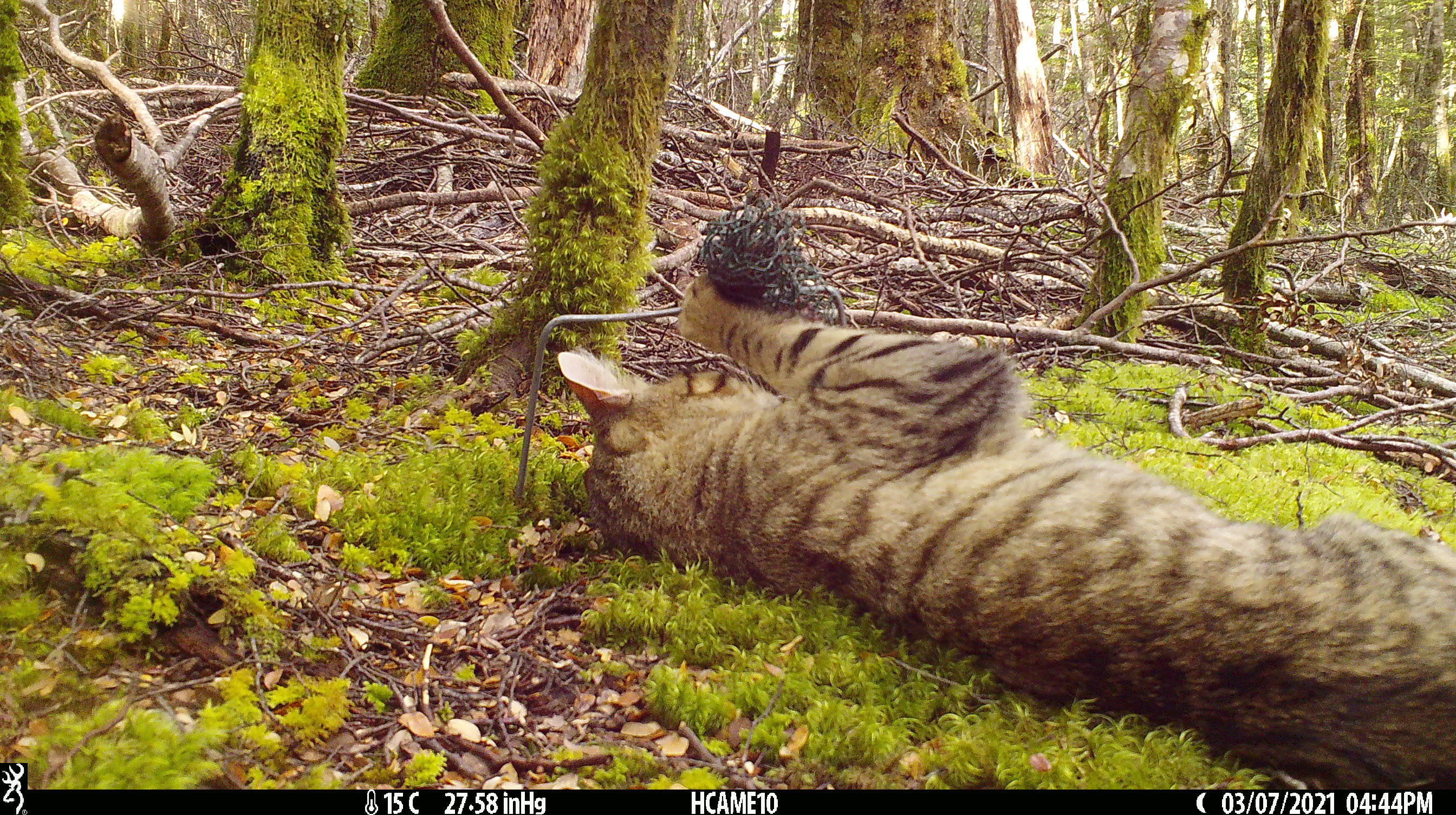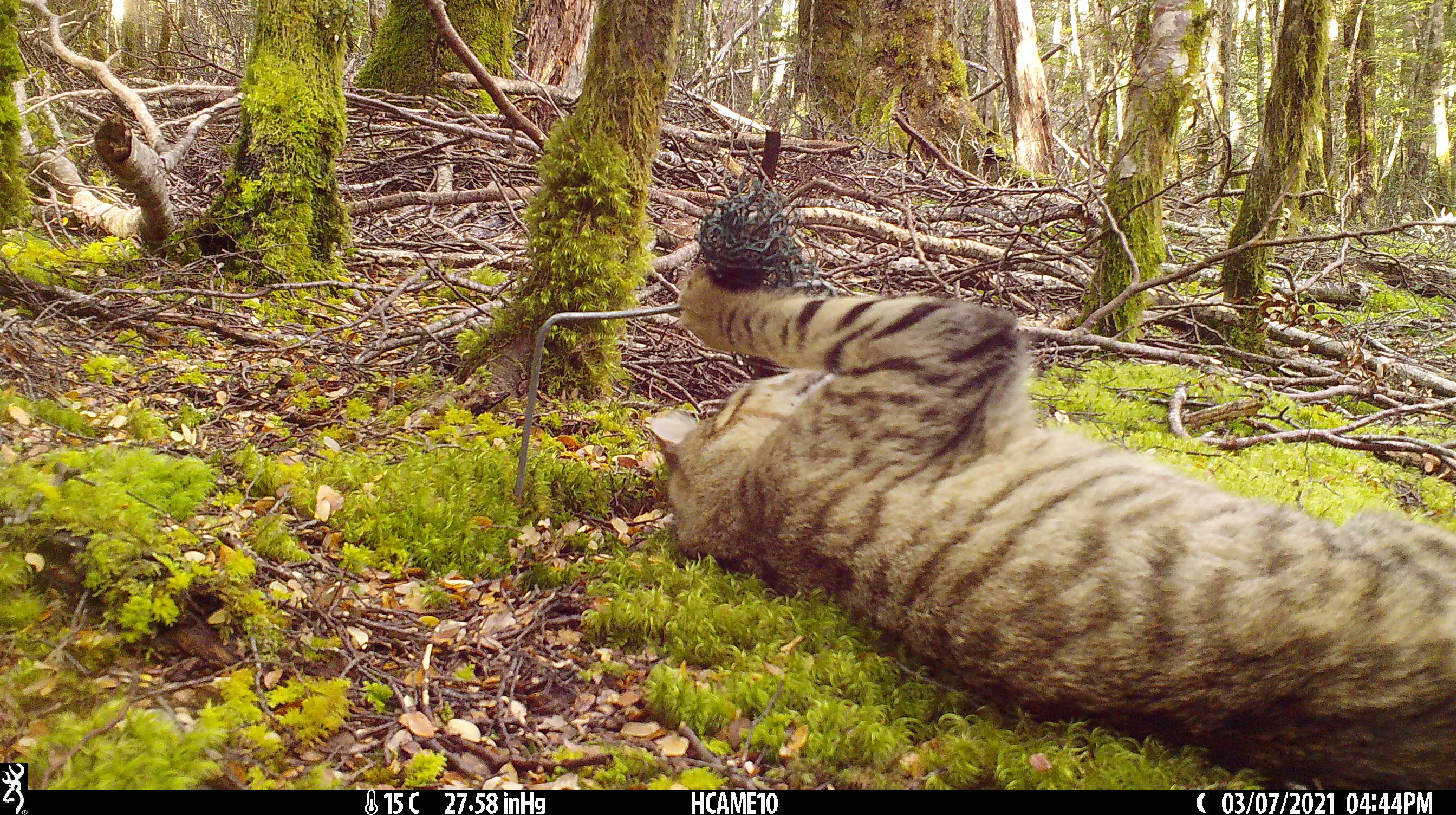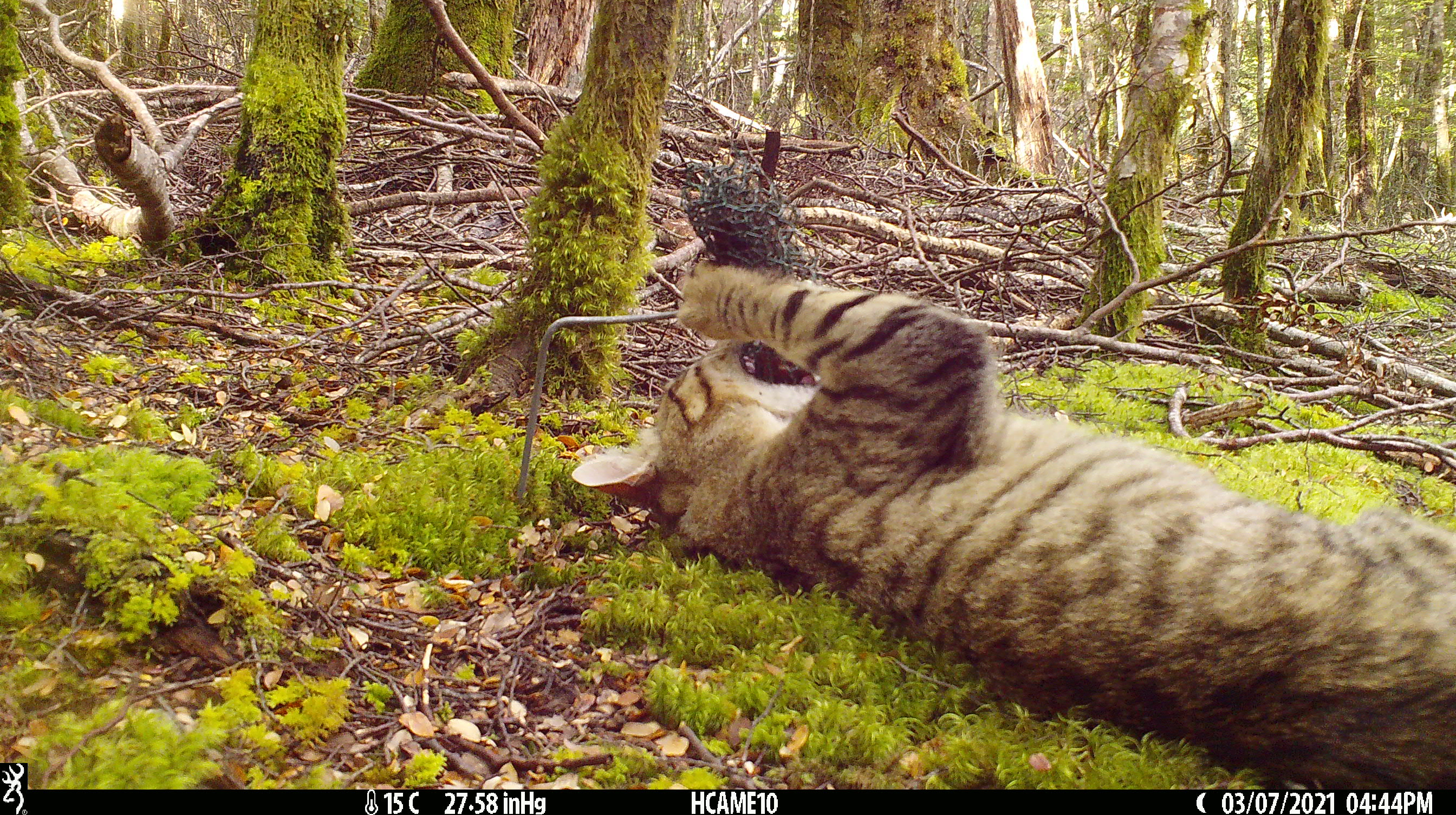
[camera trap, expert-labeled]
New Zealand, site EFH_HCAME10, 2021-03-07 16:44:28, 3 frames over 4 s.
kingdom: Animalia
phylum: Chordata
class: Mammalia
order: Carnivora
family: Felidae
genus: Felis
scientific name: Felis catus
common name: domestic cat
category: cat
Cat (domestic cat) (Felis catus).